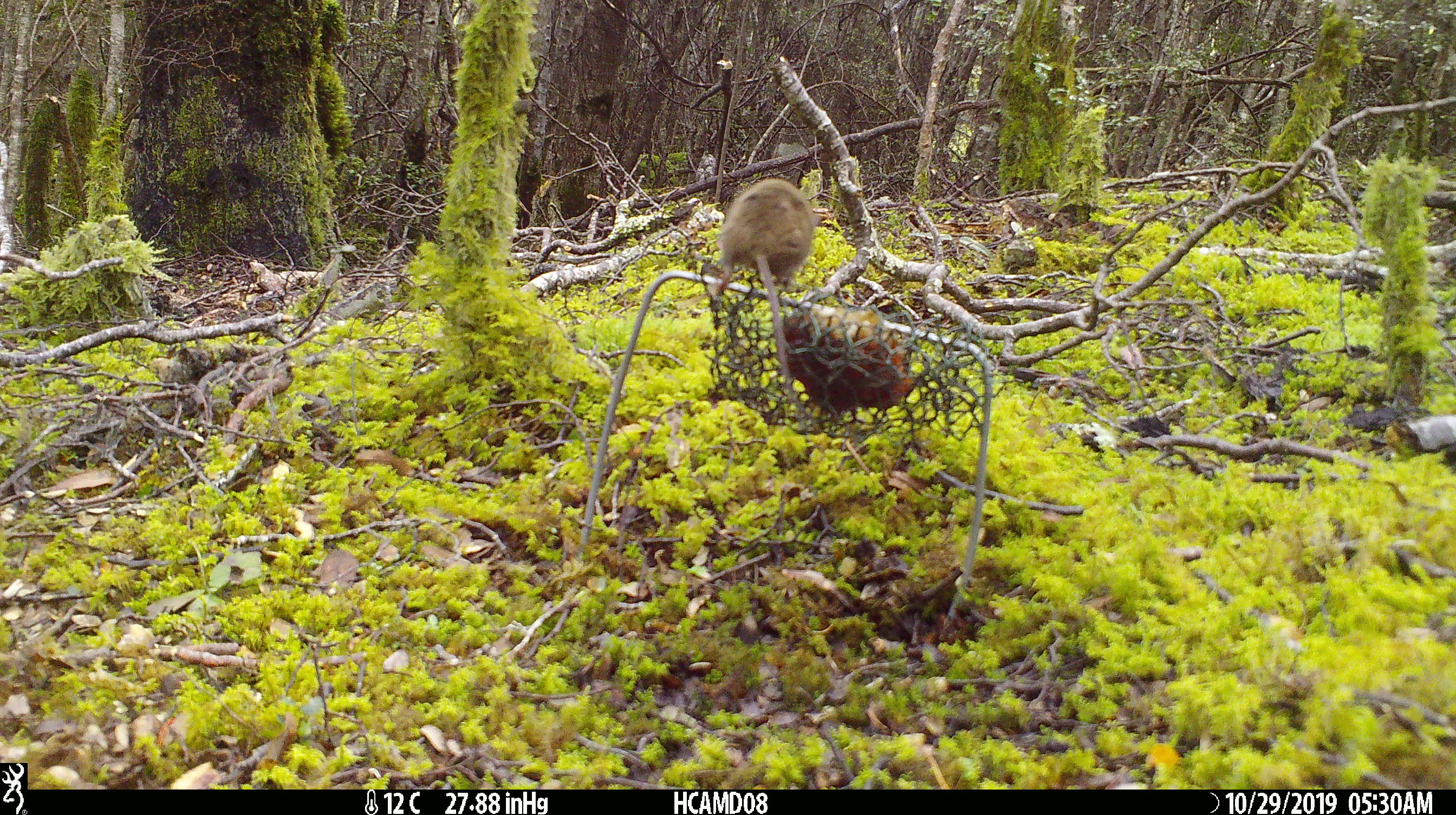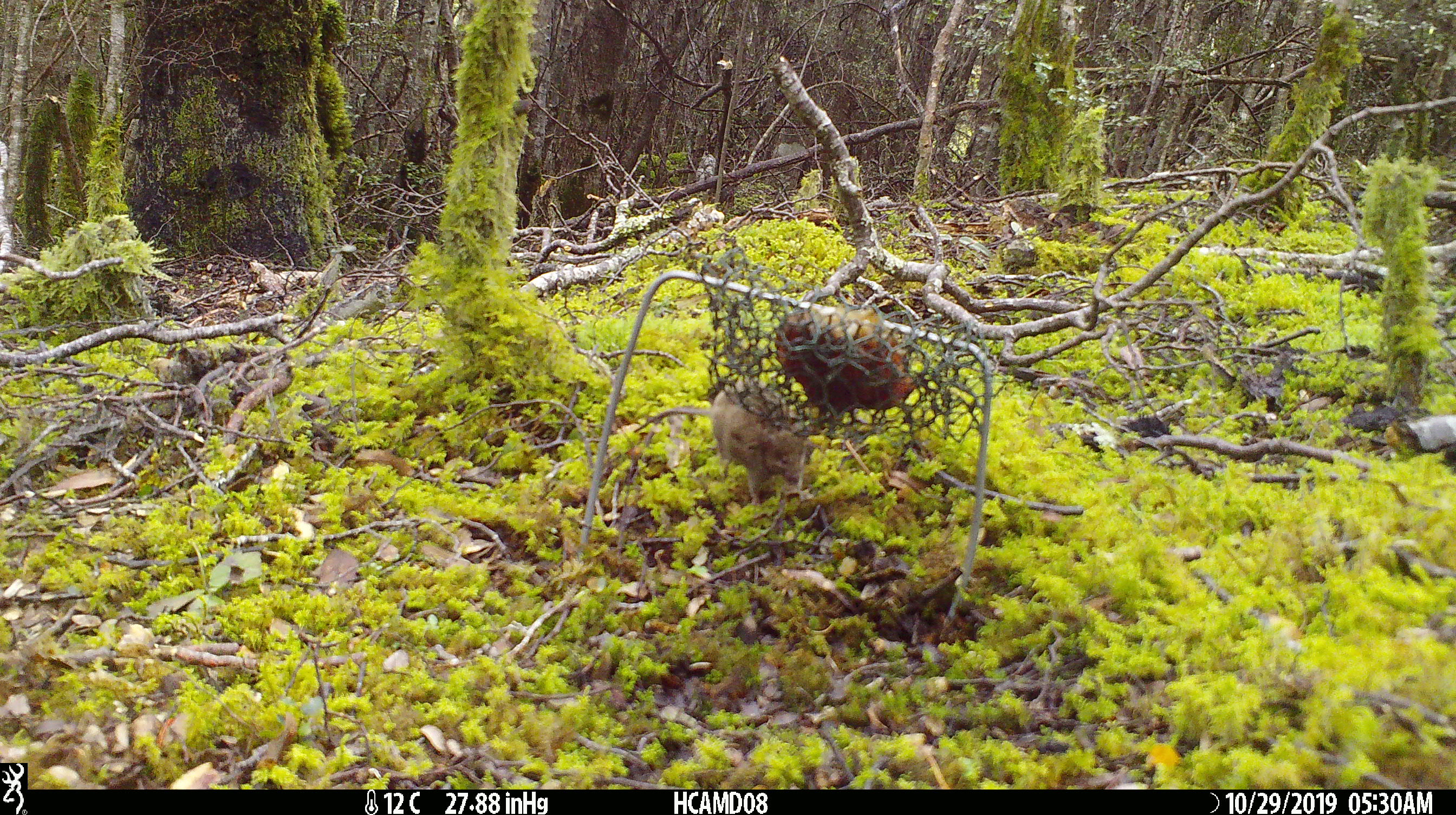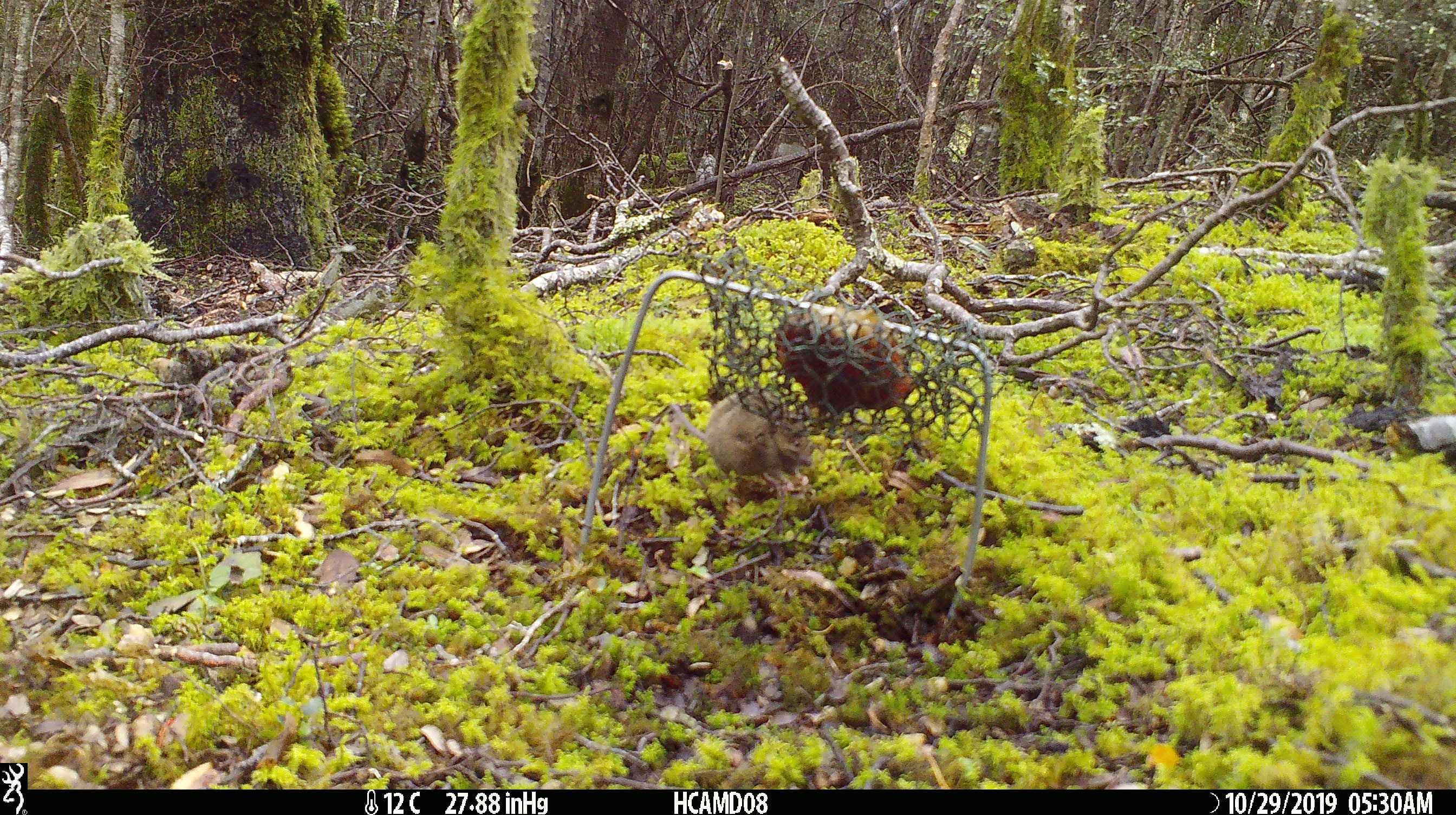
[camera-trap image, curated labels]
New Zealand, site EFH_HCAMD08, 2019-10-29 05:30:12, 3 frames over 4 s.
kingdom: Animalia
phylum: Chordata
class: Mammalia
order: Rodentia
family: Muridae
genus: Mus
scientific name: Mus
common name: mouse